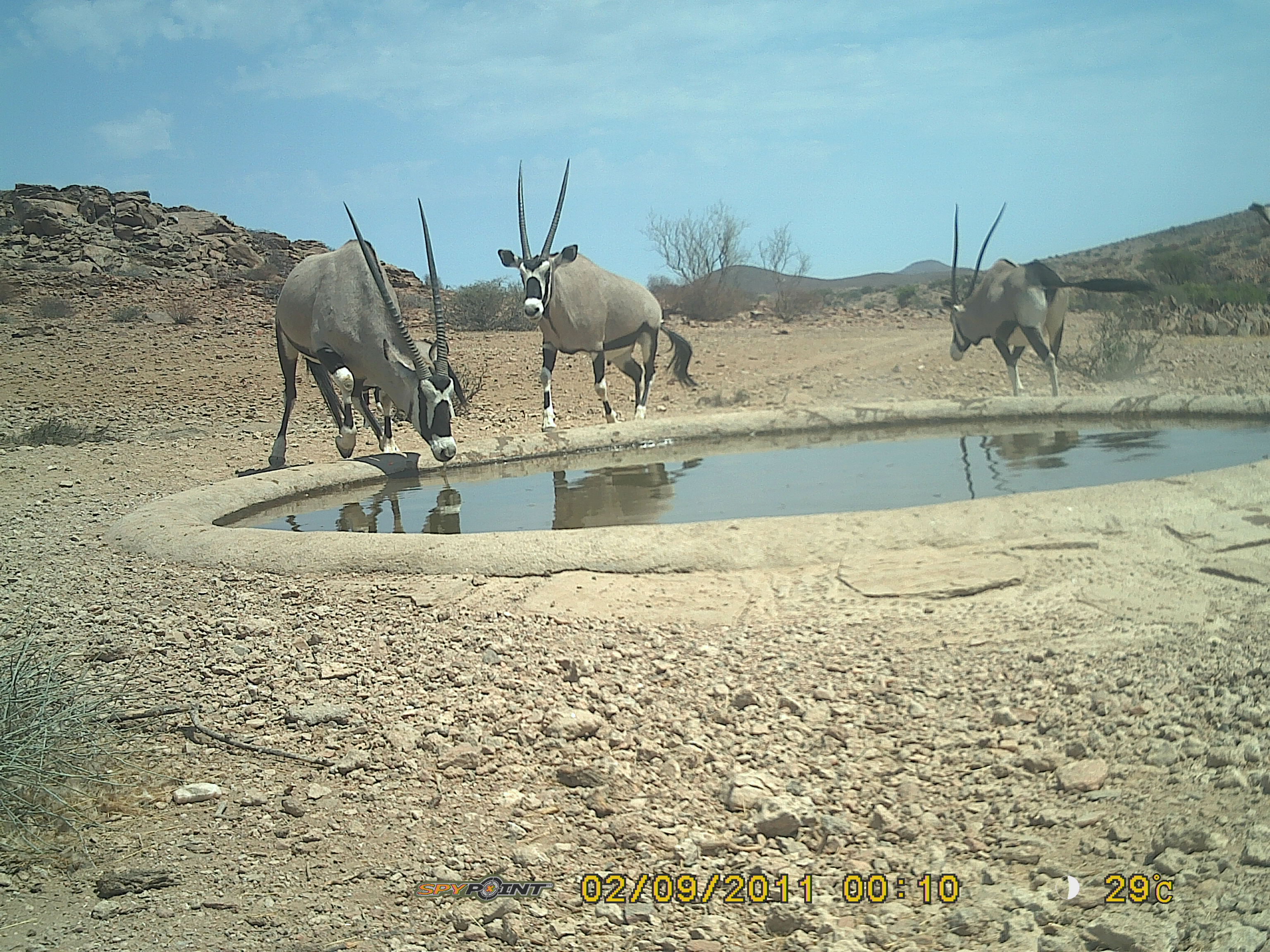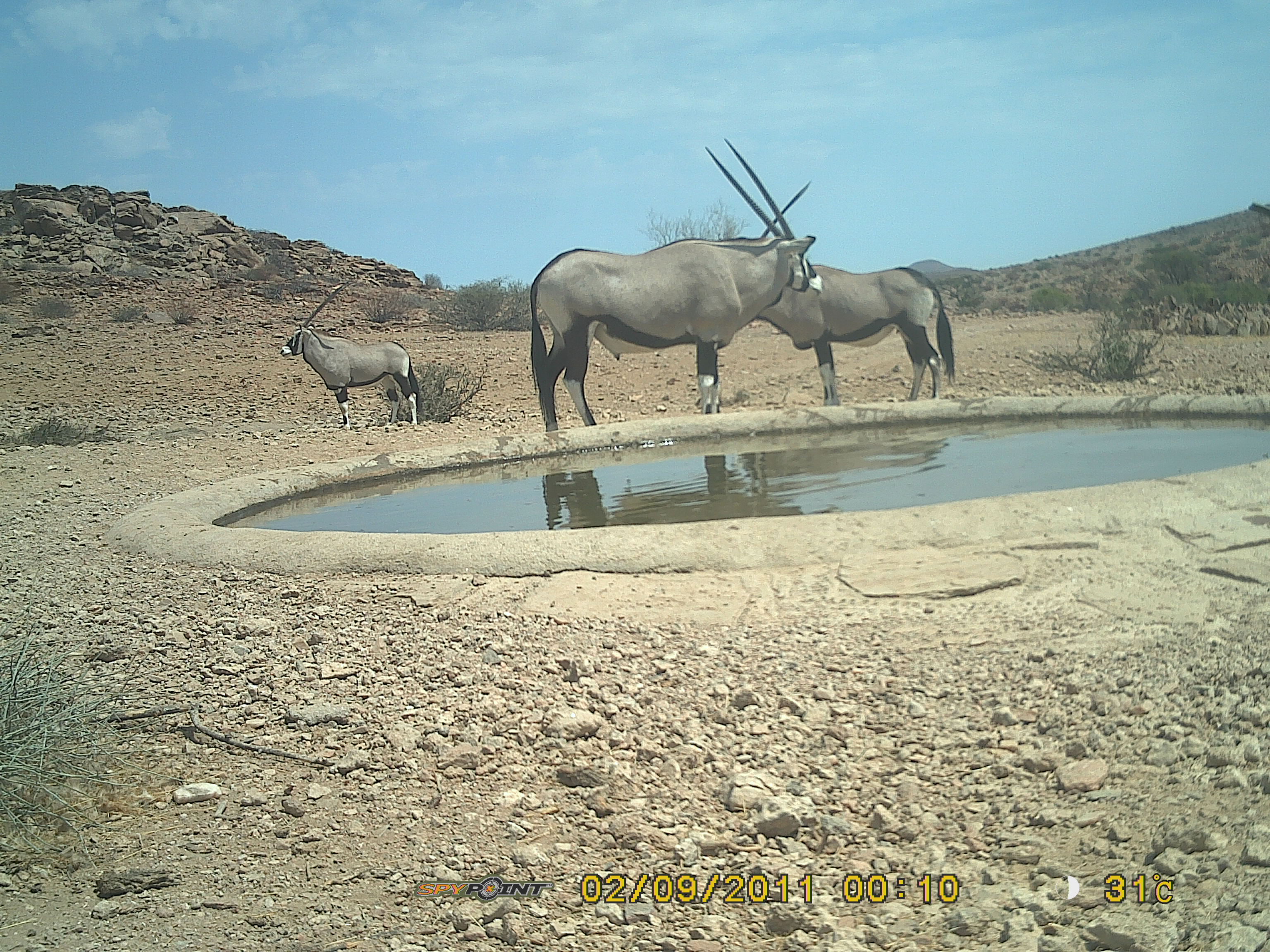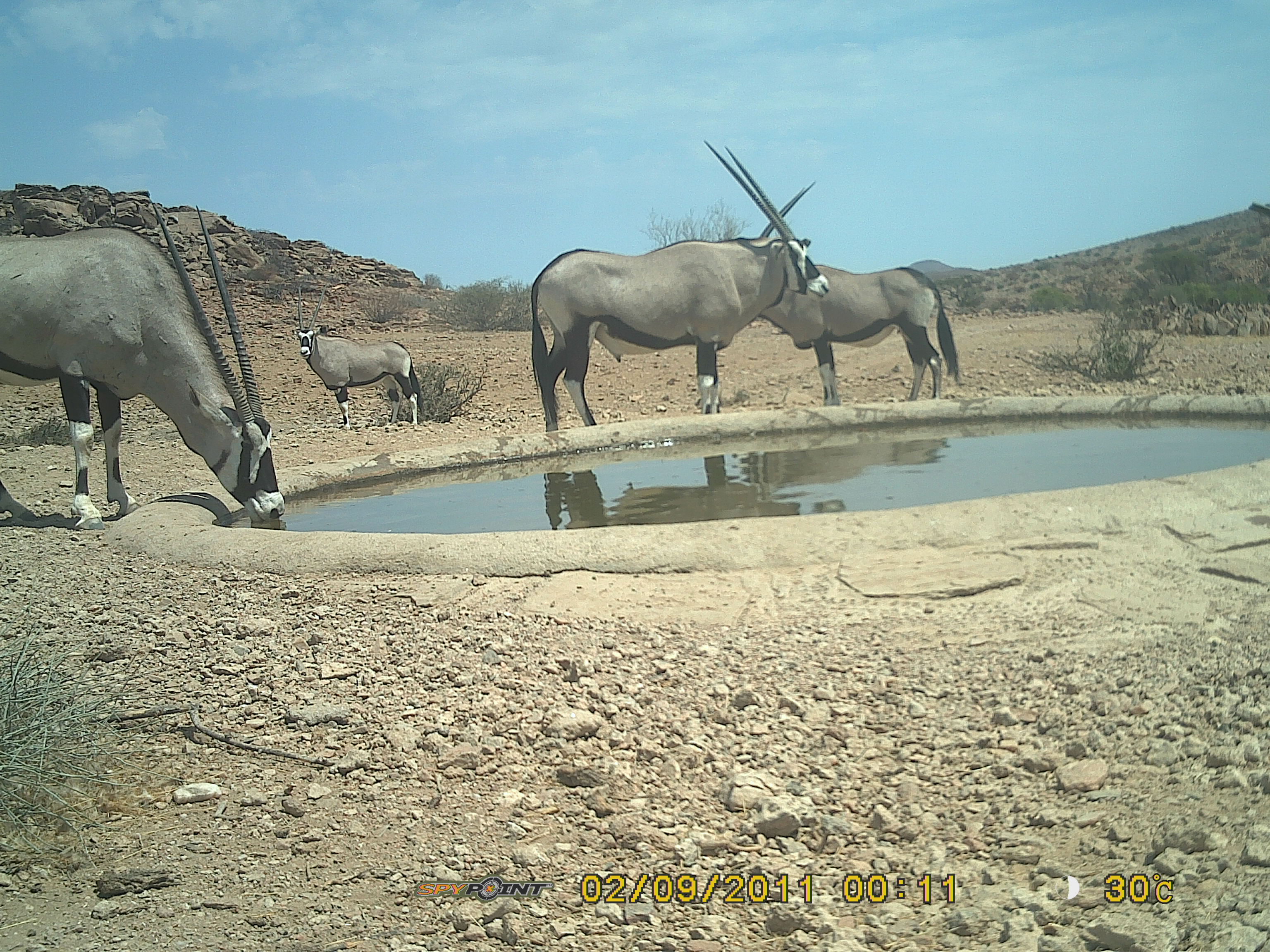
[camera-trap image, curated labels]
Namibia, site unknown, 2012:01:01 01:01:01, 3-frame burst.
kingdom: Animalia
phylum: Chordata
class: Mammalia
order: Artiodactyla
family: Bovidae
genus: Oryx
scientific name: Oryx gazella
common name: gemsbok